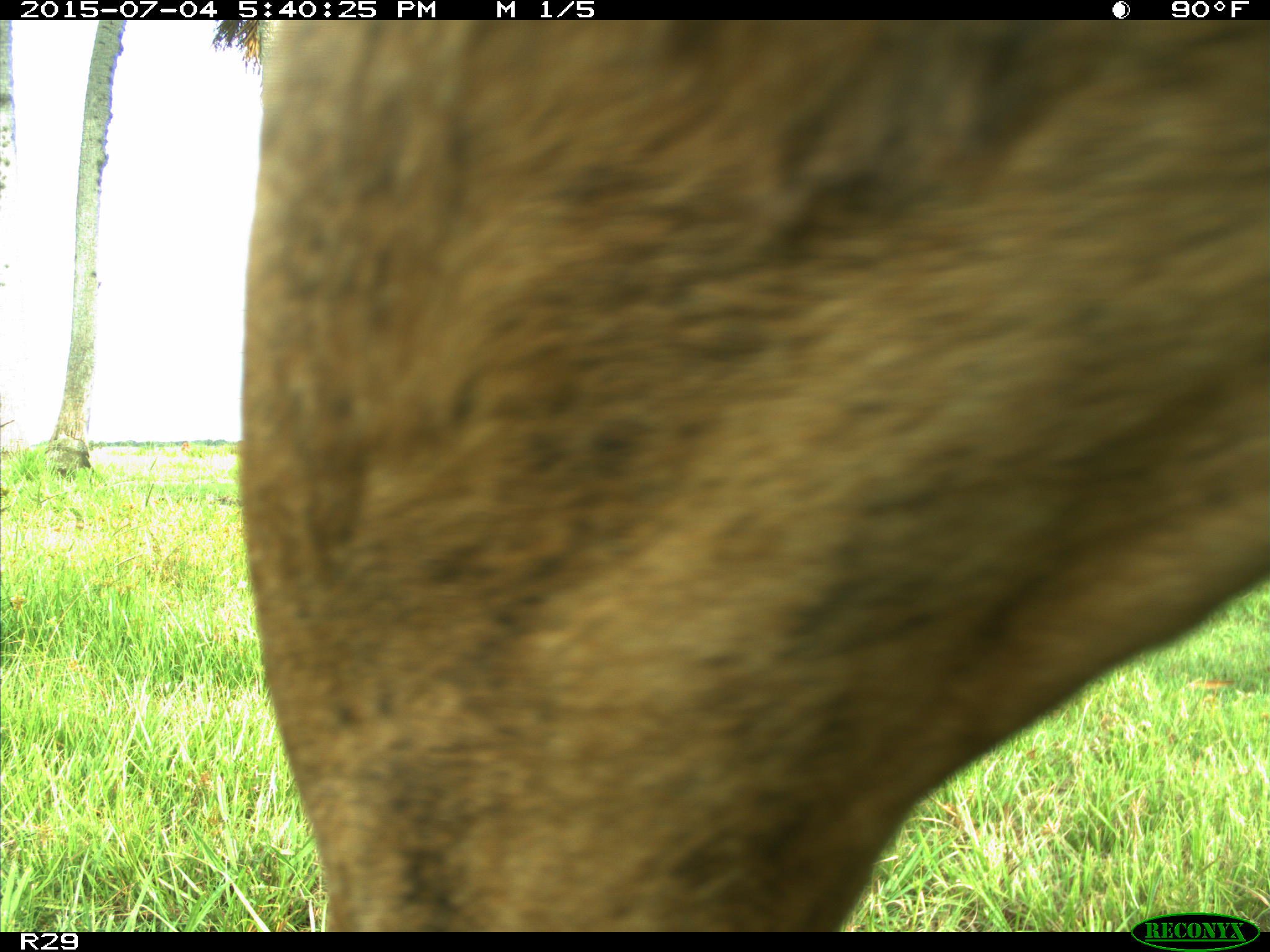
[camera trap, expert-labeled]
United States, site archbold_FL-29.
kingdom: Animalia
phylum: Chordata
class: Mammalia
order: Artiodactyla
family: Bovidae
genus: Bos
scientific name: Bos taurus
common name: domestic cow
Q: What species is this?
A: Bos taurus (domestic cow).